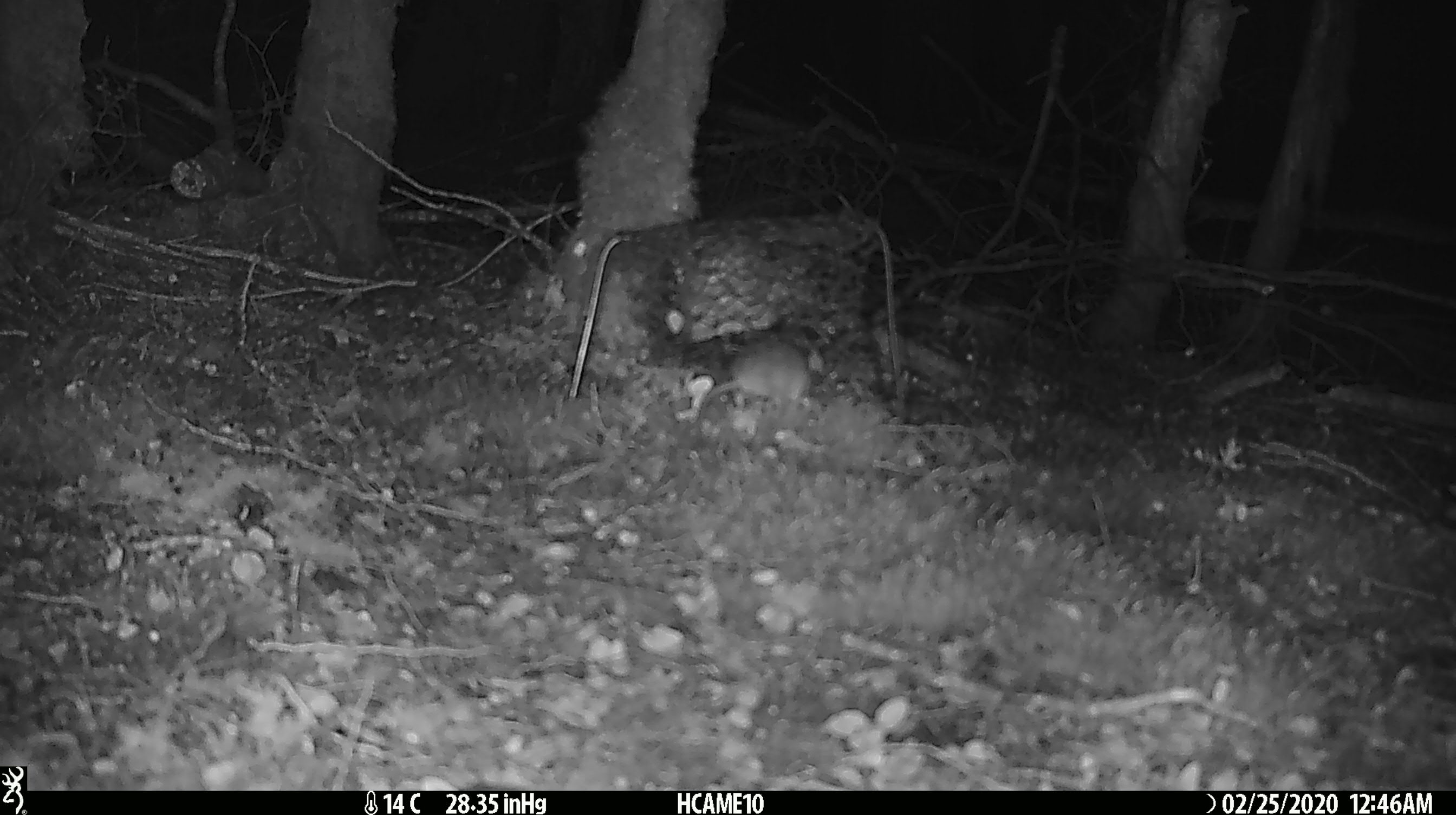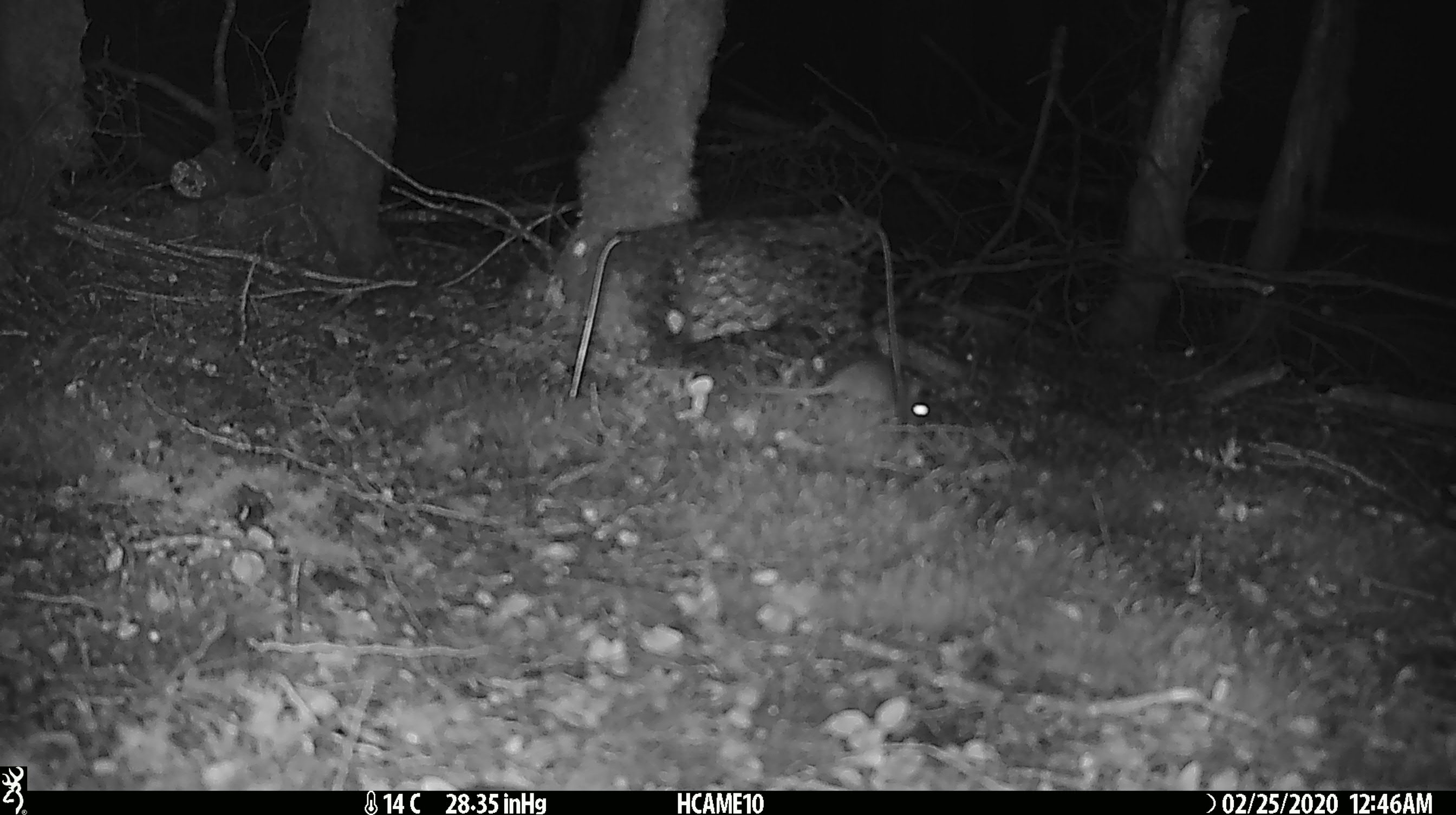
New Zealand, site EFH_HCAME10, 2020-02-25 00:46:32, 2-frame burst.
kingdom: Animalia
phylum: Chordata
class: Mammalia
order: Rodentia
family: Muridae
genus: Mus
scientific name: Mus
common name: mouse